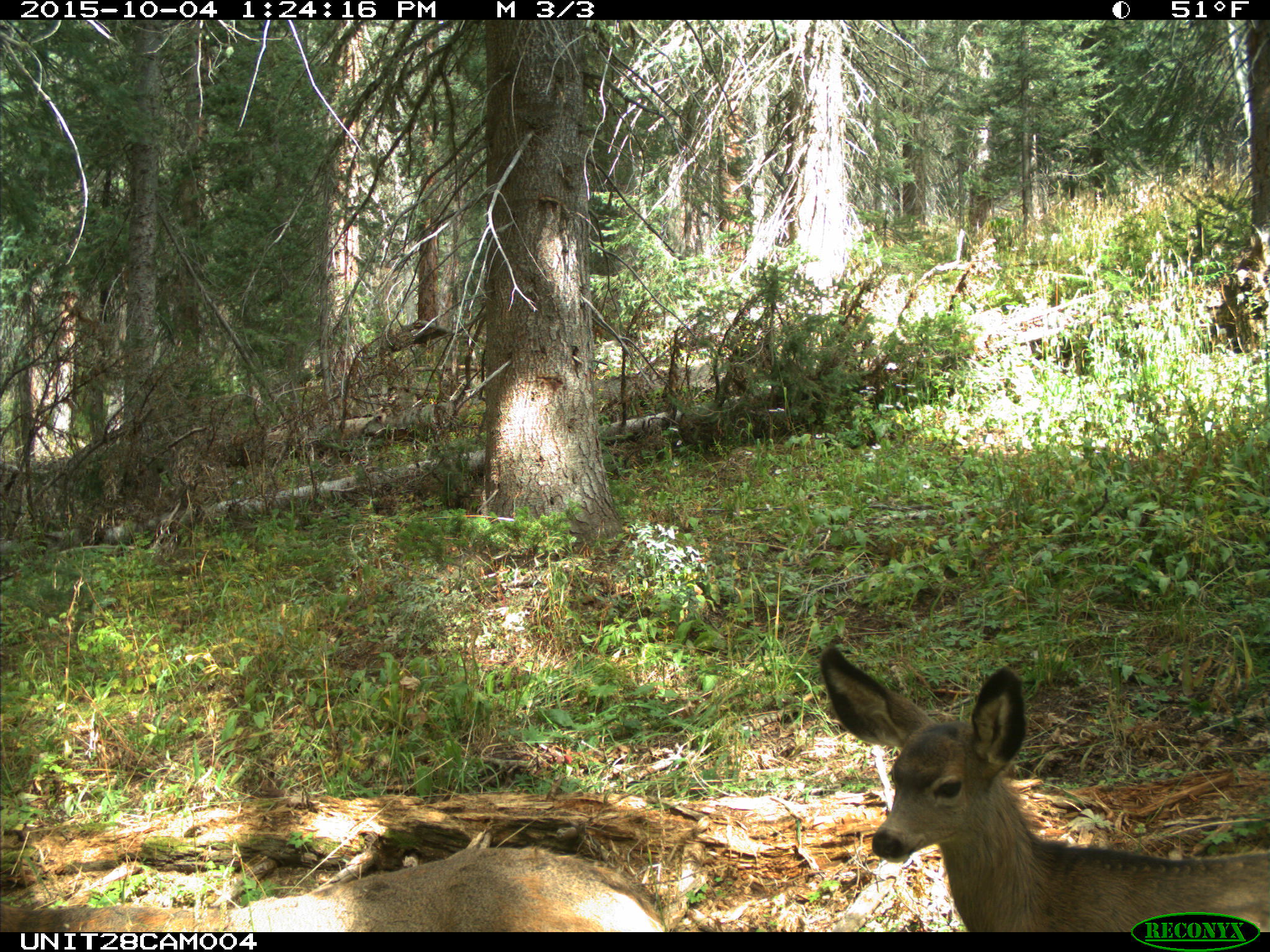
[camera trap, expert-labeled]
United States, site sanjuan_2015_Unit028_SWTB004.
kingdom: Animalia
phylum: Chordata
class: Mammalia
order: Artiodactyla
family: Cervidae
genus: Odocoileus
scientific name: Odocoileus hemionus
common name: mule deer